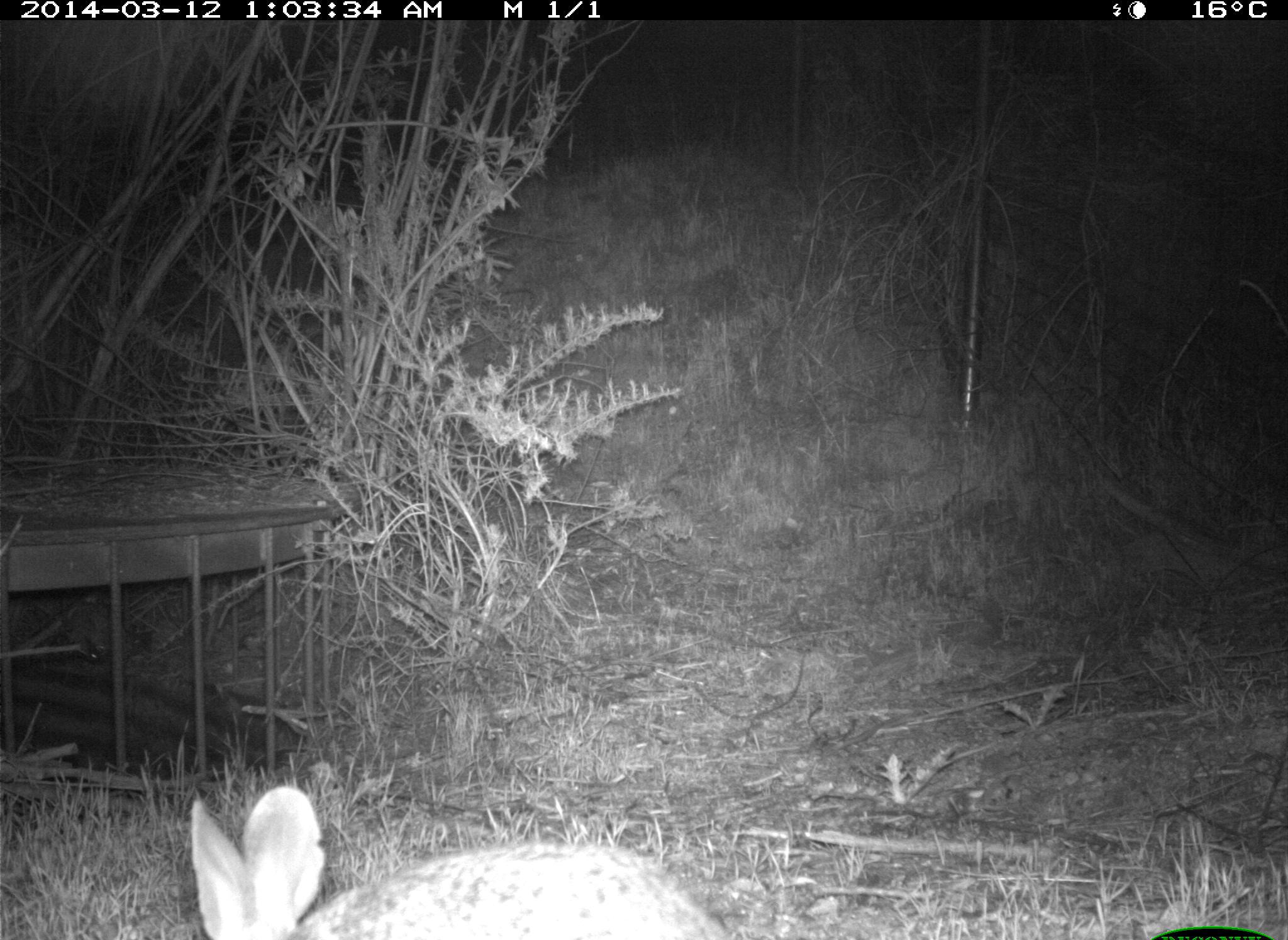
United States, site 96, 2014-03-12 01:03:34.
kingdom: Animalia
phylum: Chordata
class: Mammalia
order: Lagomorpha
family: Leporidae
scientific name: Leporidae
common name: rabbits and hares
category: rabbit